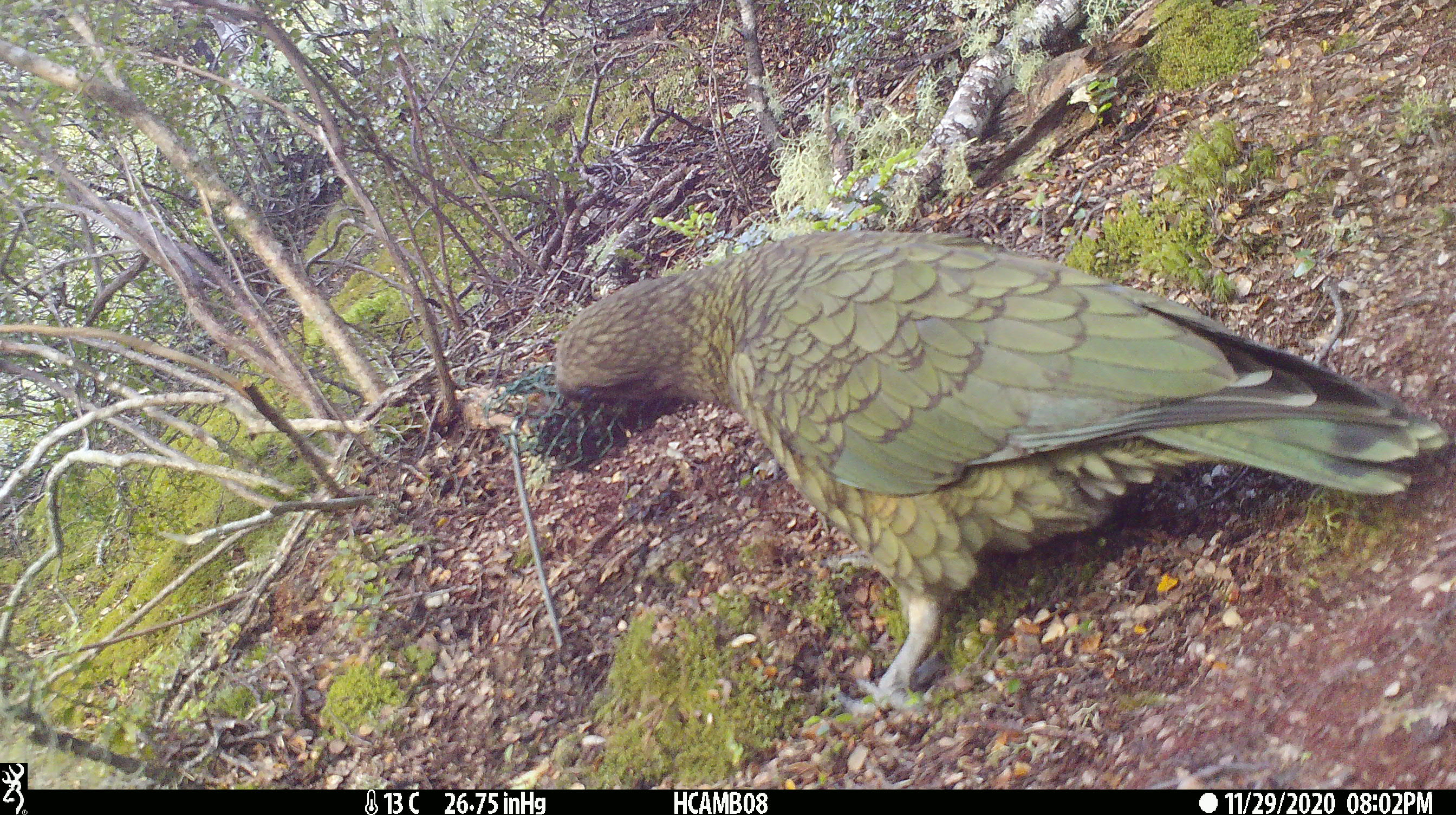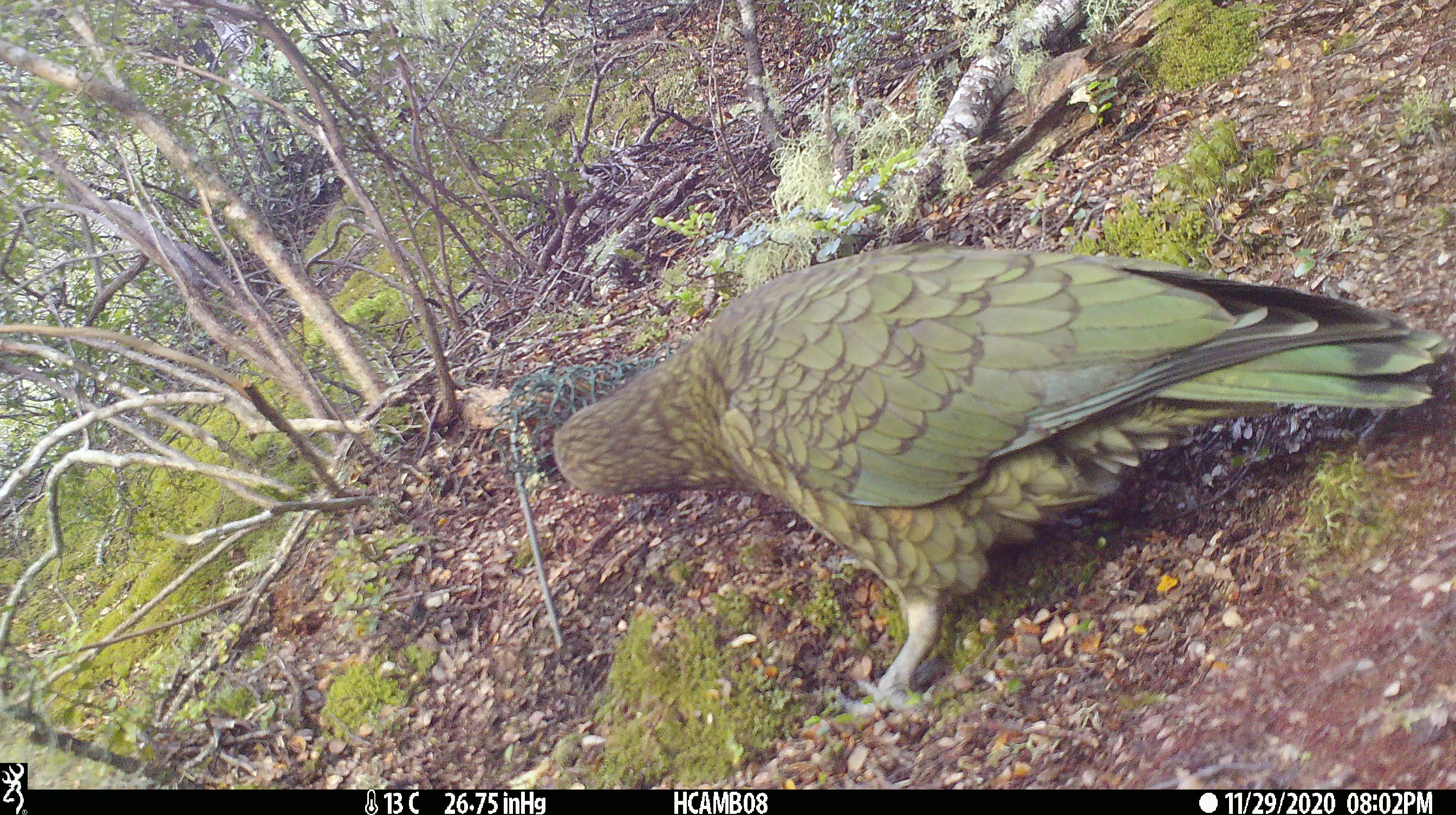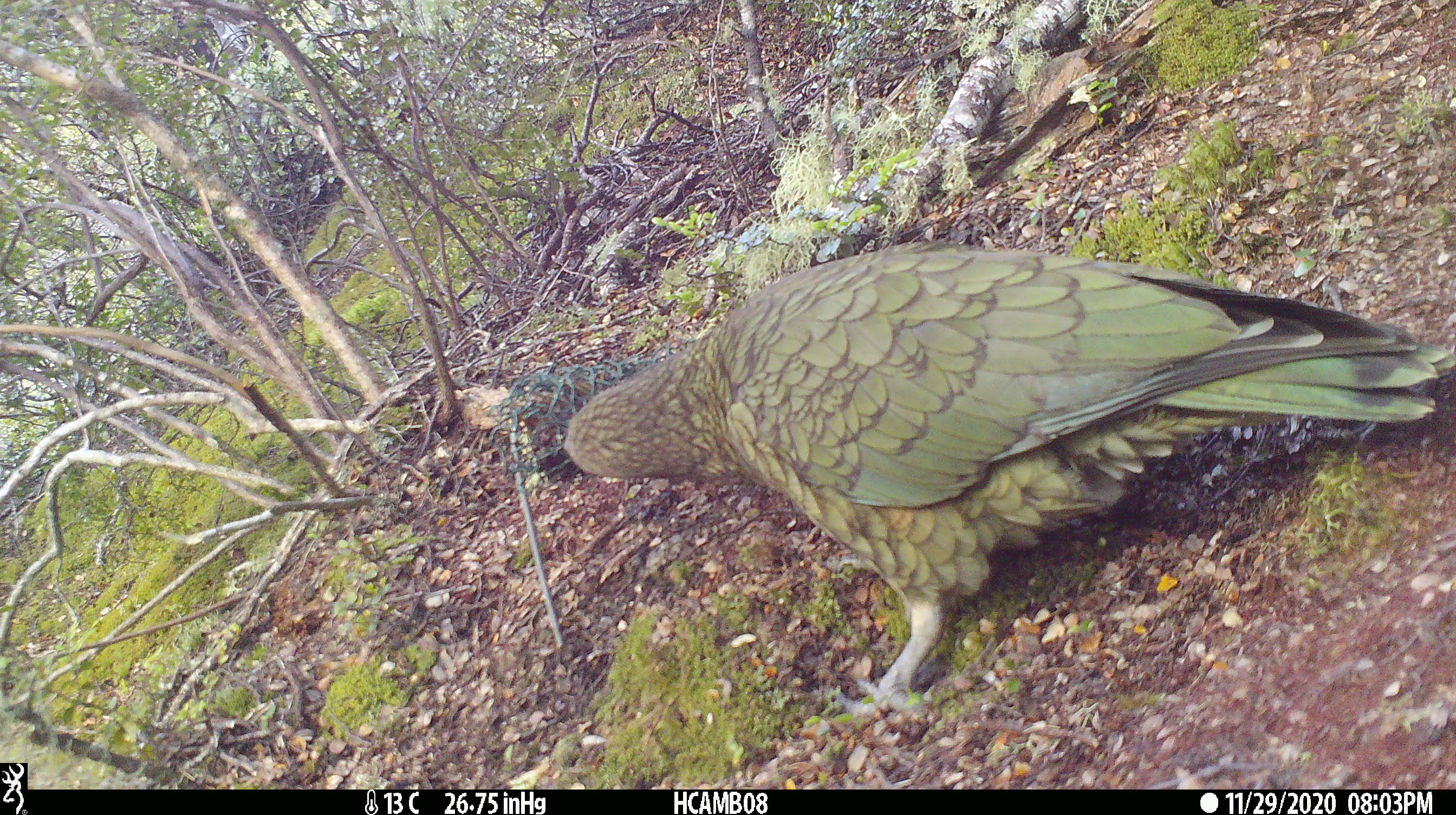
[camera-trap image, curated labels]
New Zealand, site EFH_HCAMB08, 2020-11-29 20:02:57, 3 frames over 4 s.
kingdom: Animalia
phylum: Chordata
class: Aves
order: Psittaciformes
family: Strigopidae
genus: Nestor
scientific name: Nestor notabilis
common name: kea